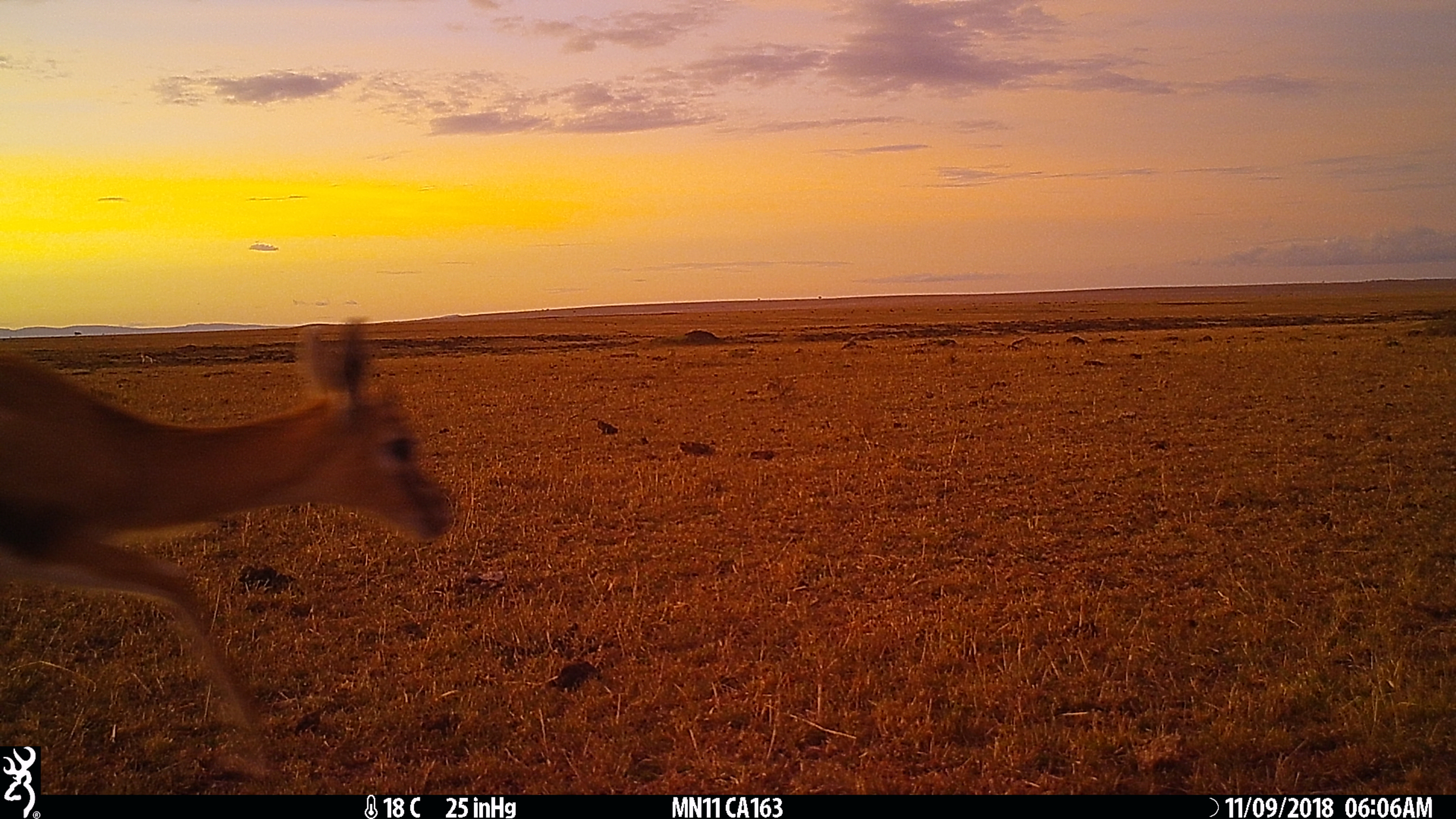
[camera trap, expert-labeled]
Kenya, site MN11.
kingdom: Animalia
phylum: Chordata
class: Mammalia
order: Artiodactyla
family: Bovidae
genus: Eudorcas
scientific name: Eudorcas thomsonii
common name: thomon's gazelle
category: gazelle thomsons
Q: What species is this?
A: Gazelle thomsons (thomon's gazelle) (Eudorcas thomsonii).